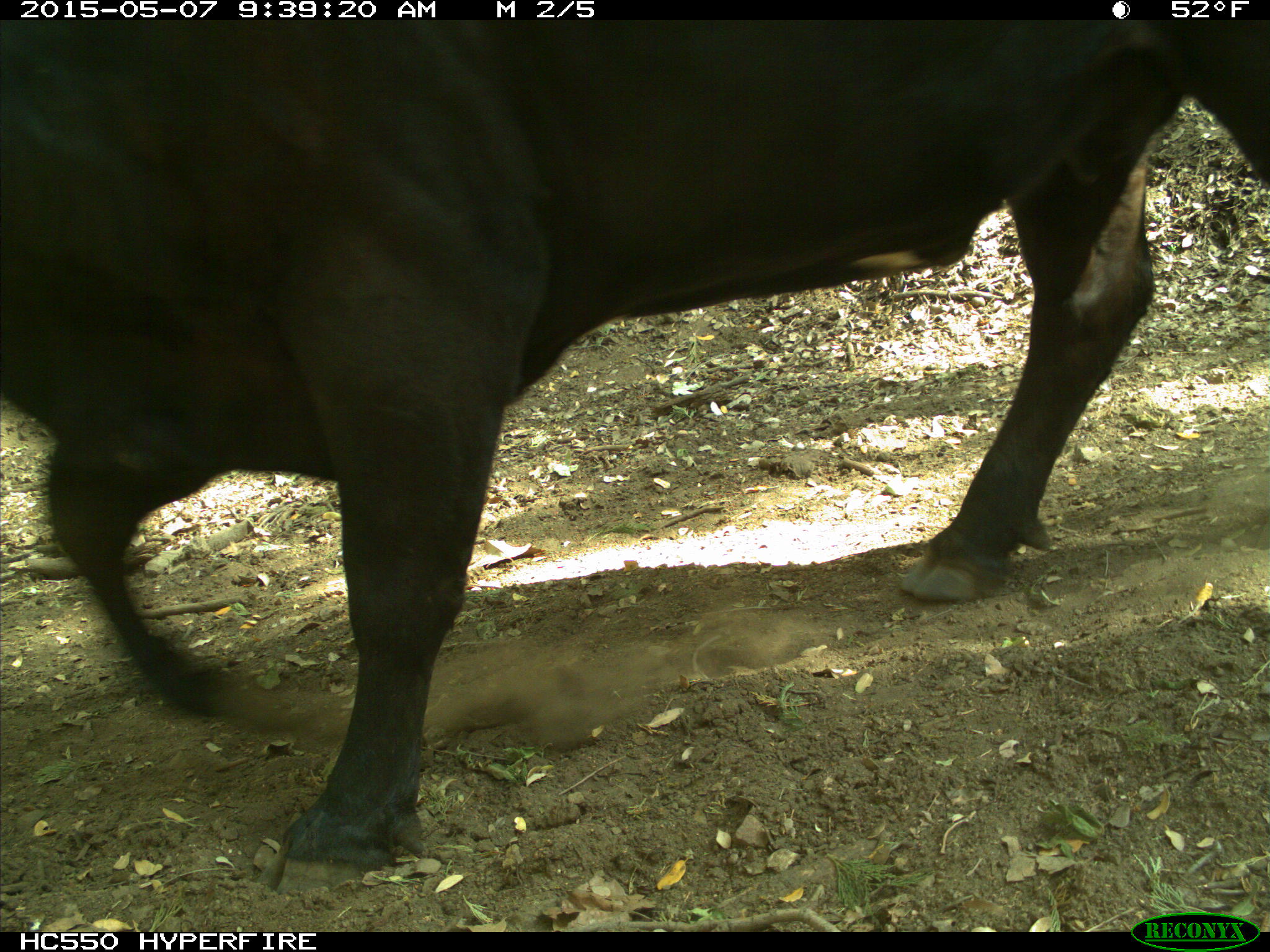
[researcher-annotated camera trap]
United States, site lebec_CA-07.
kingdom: Animalia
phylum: Chordata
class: Mammalia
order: Artiodactyla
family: Bovidae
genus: Bos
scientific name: Bos taurus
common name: domestic cow